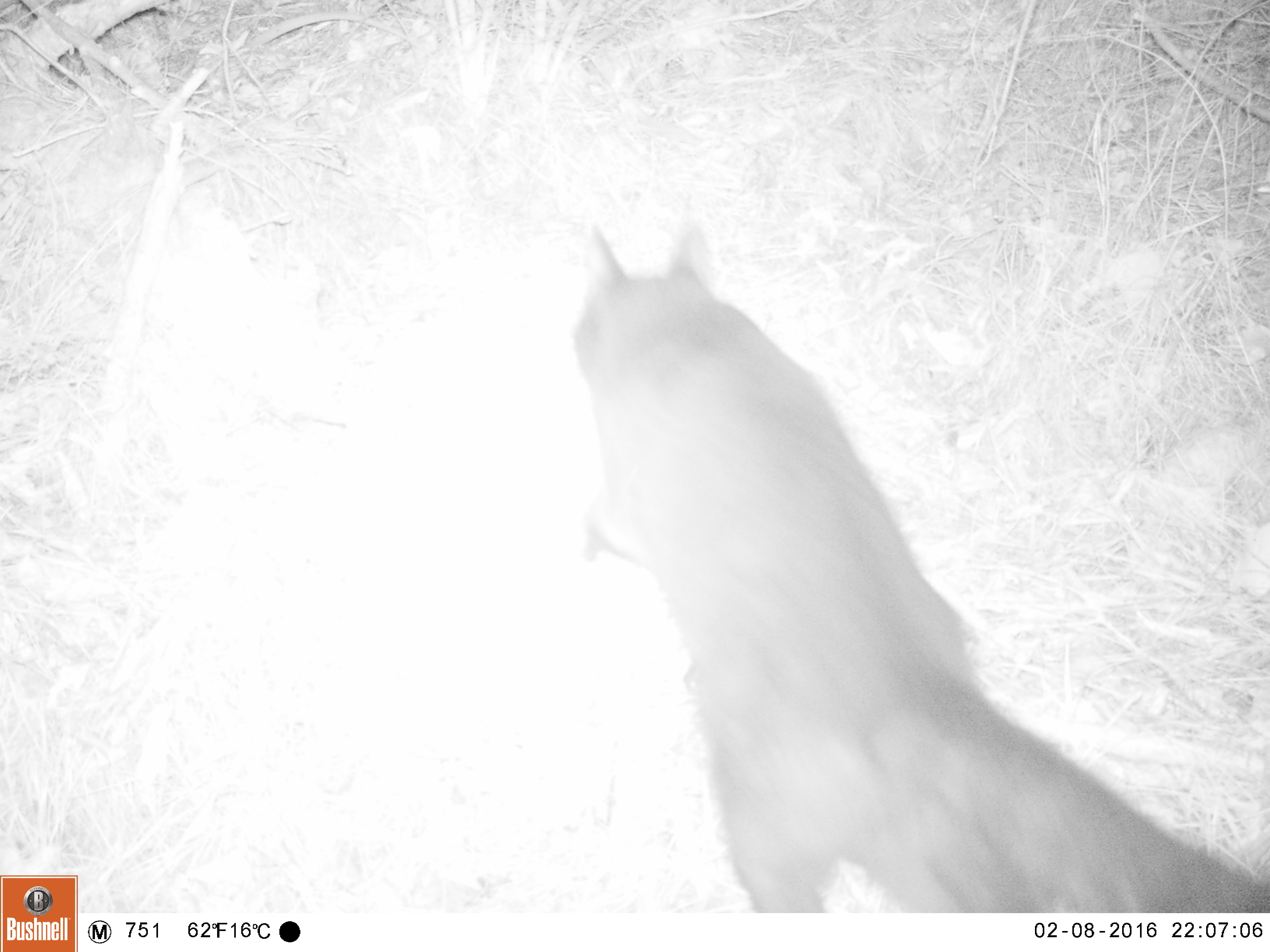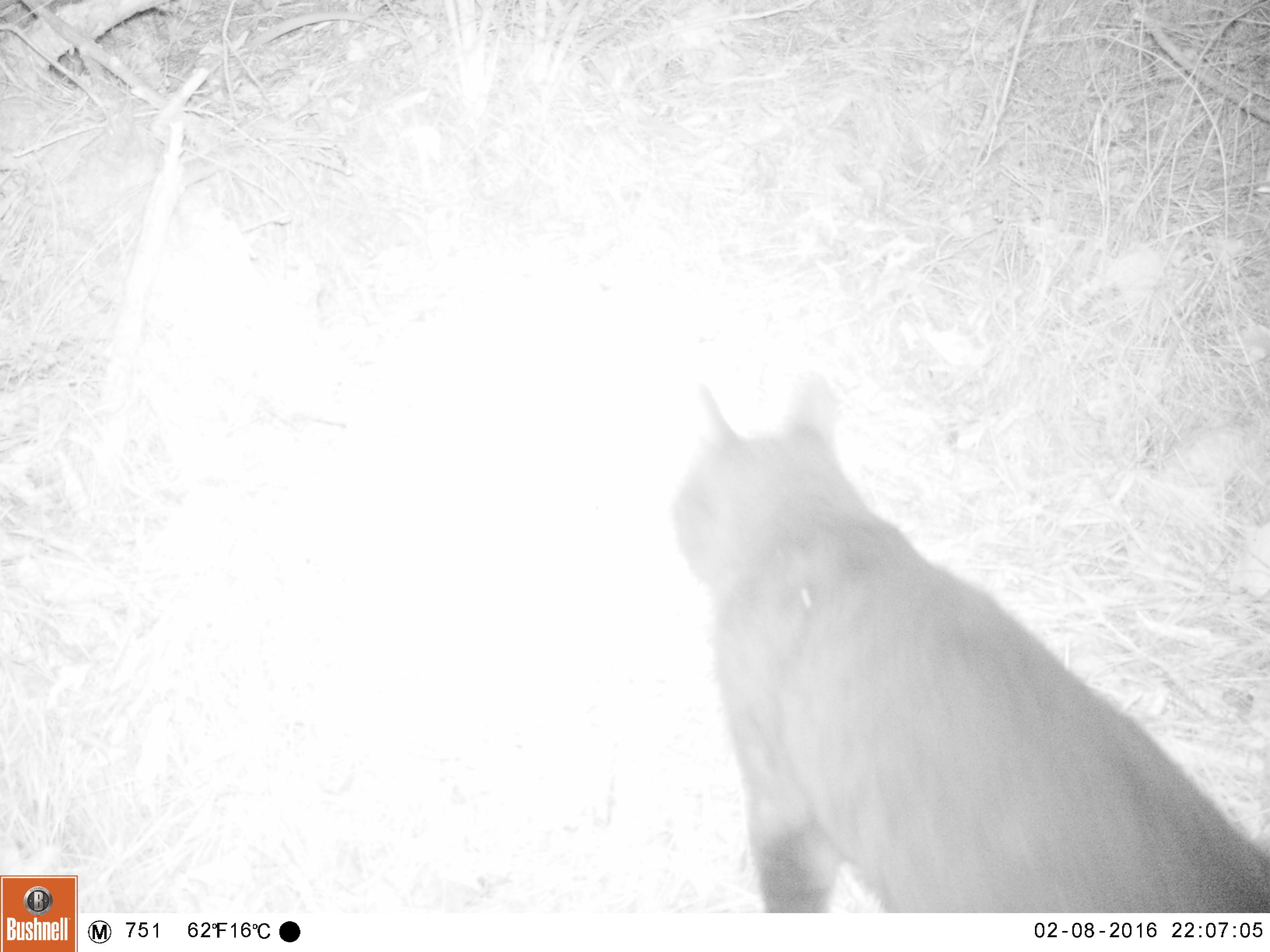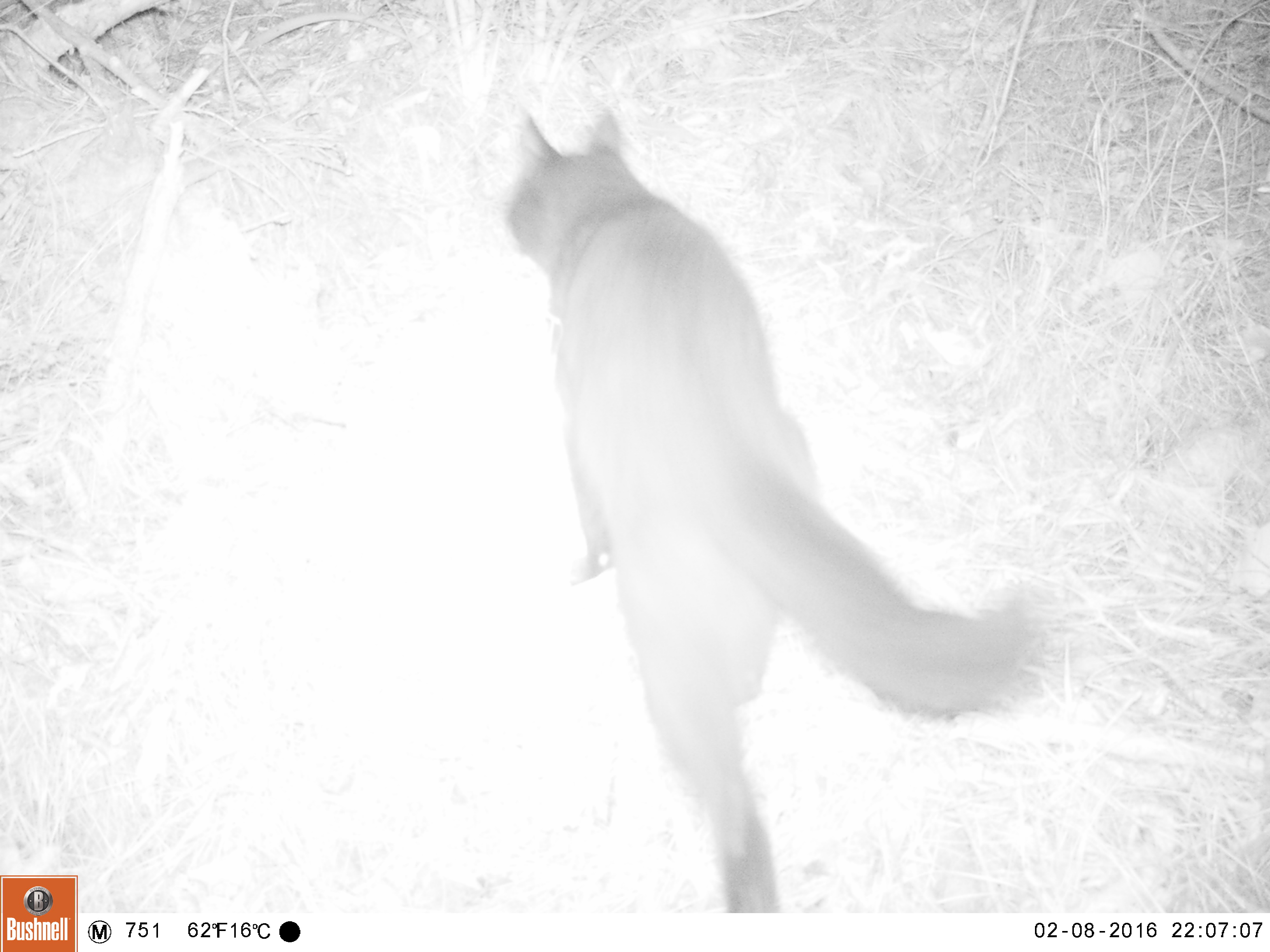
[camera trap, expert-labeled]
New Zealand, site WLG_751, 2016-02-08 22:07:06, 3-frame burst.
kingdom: Animalia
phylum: Chordata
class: Mammalia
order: Carnivora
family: Felidae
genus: Felis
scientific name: Felis catus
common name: domestic cat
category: cat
Cat (domestic cat) (Felis catus).